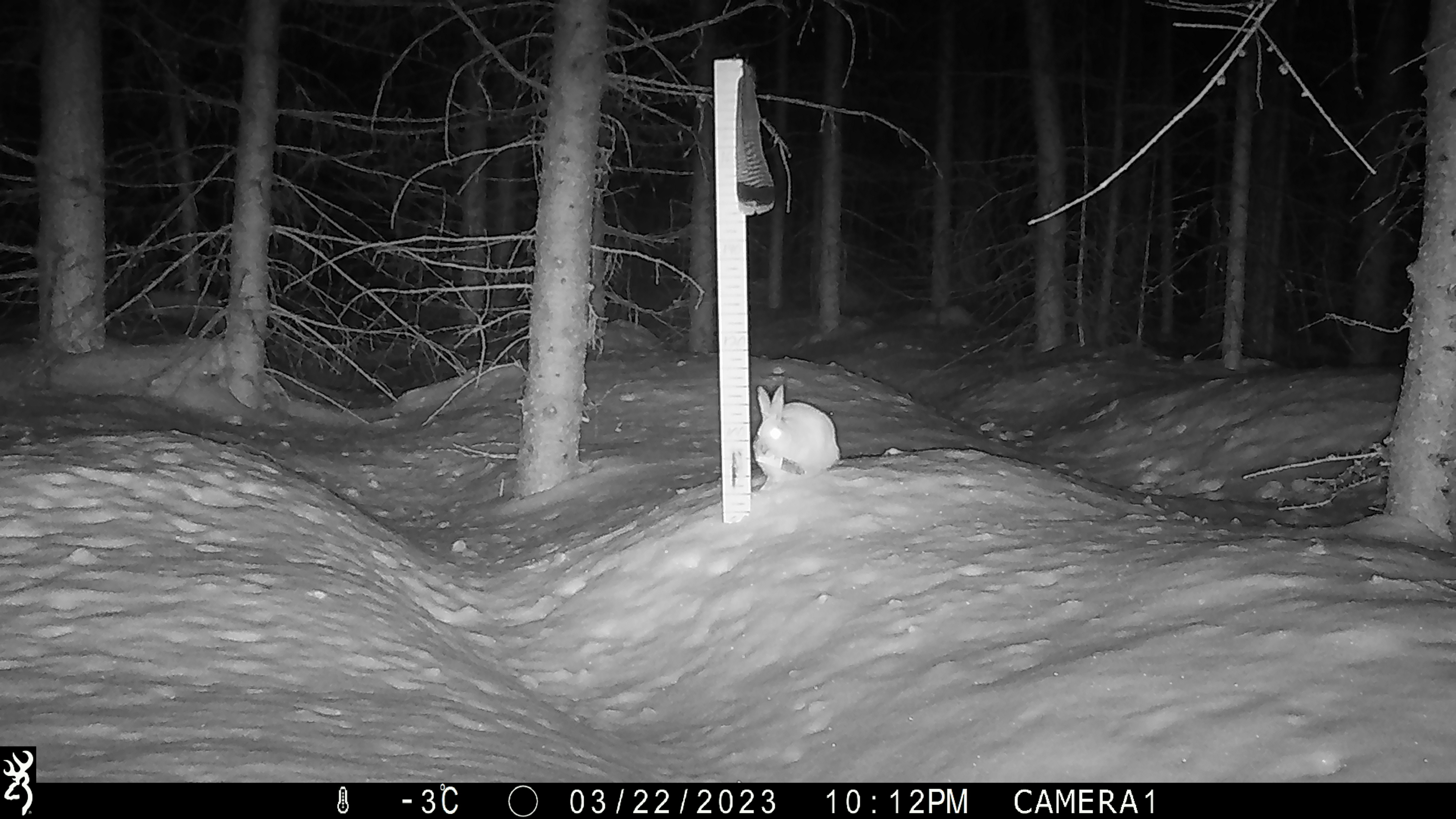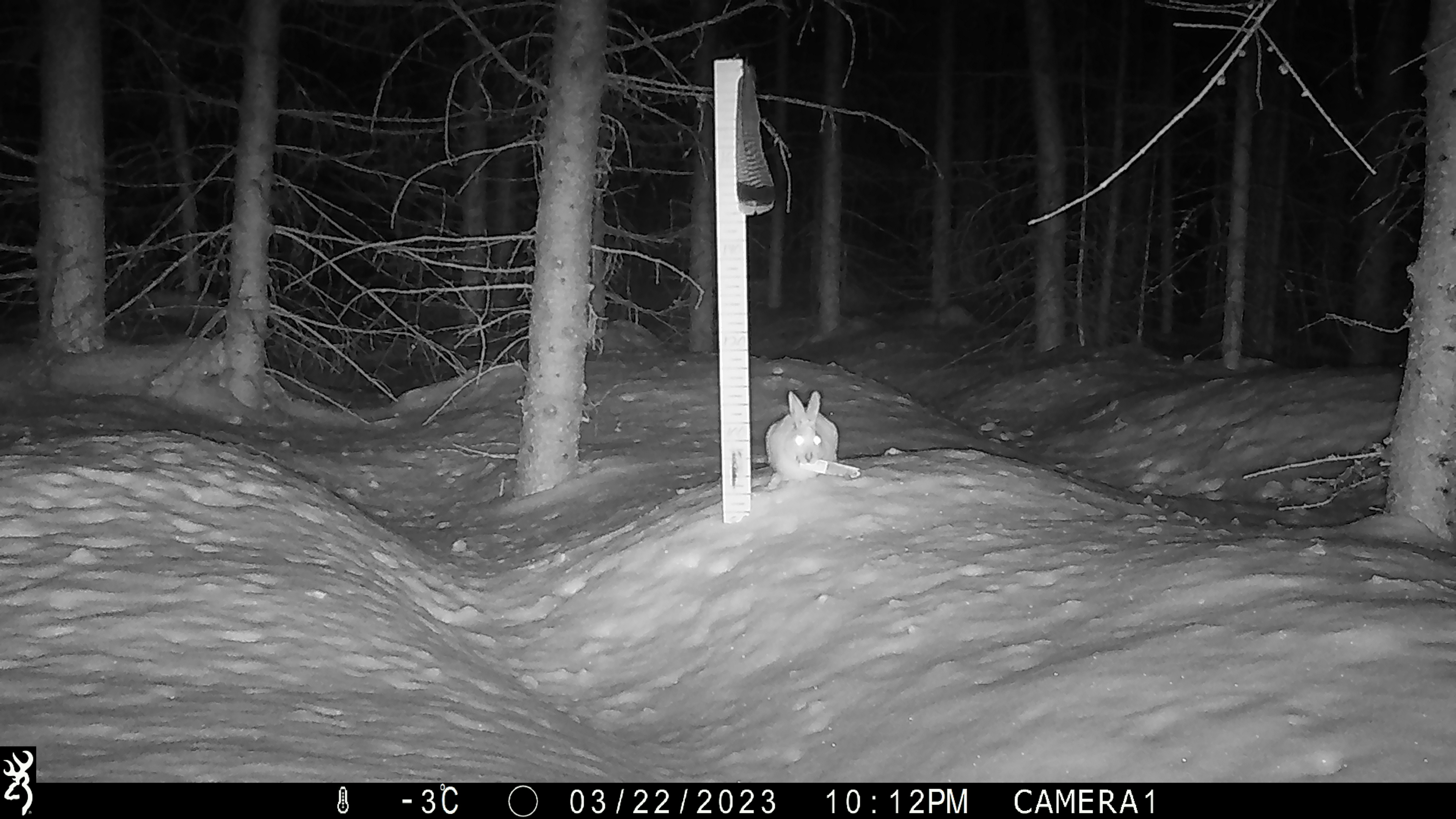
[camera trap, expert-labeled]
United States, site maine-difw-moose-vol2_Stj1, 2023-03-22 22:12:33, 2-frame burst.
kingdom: Animalia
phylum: Chordata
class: Mammalia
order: Lagomorpha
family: Leporidae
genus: Lepus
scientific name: Lepus americanus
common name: snowshoe hare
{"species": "snowshoe hare (Lepus americanus)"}